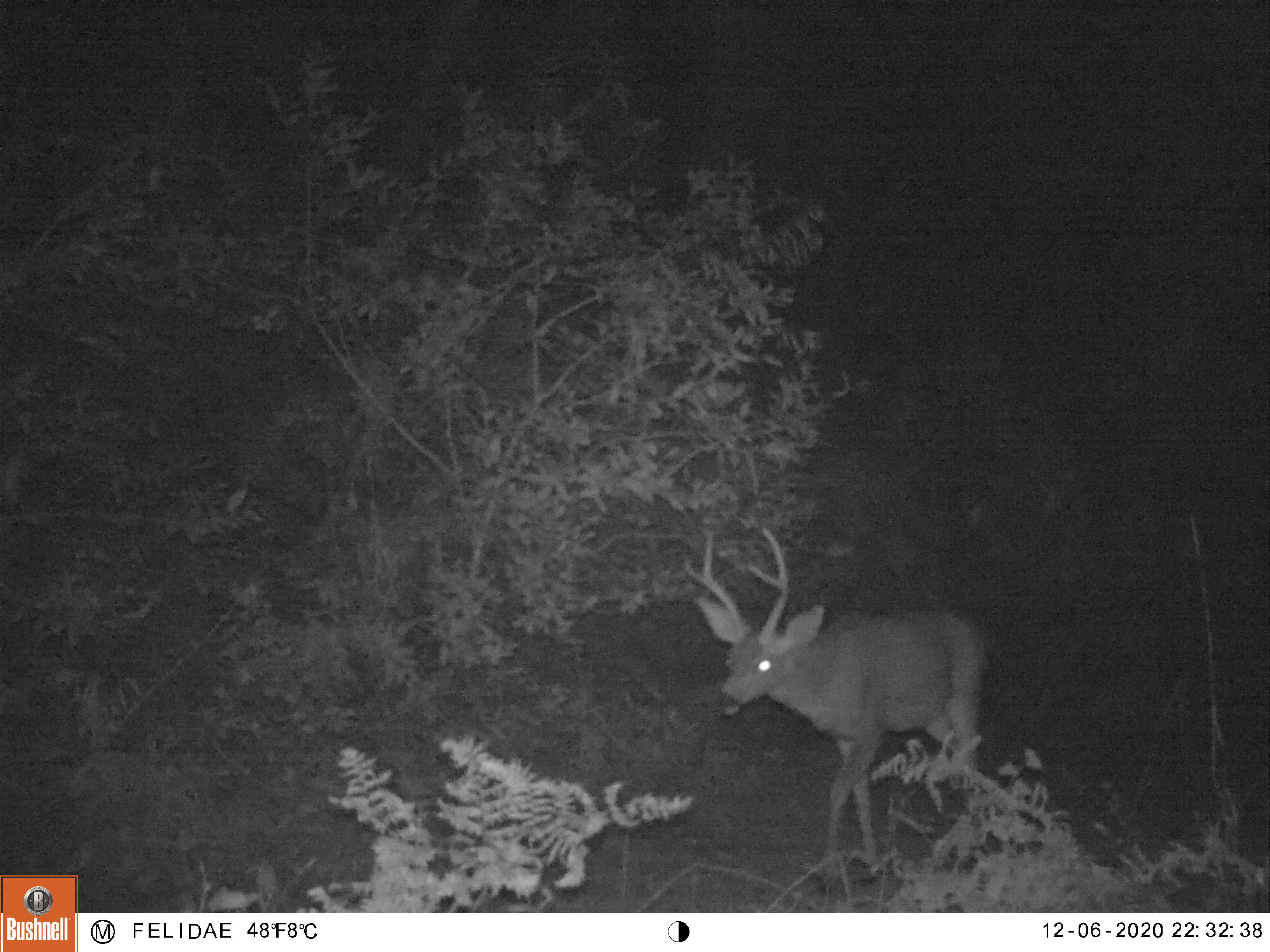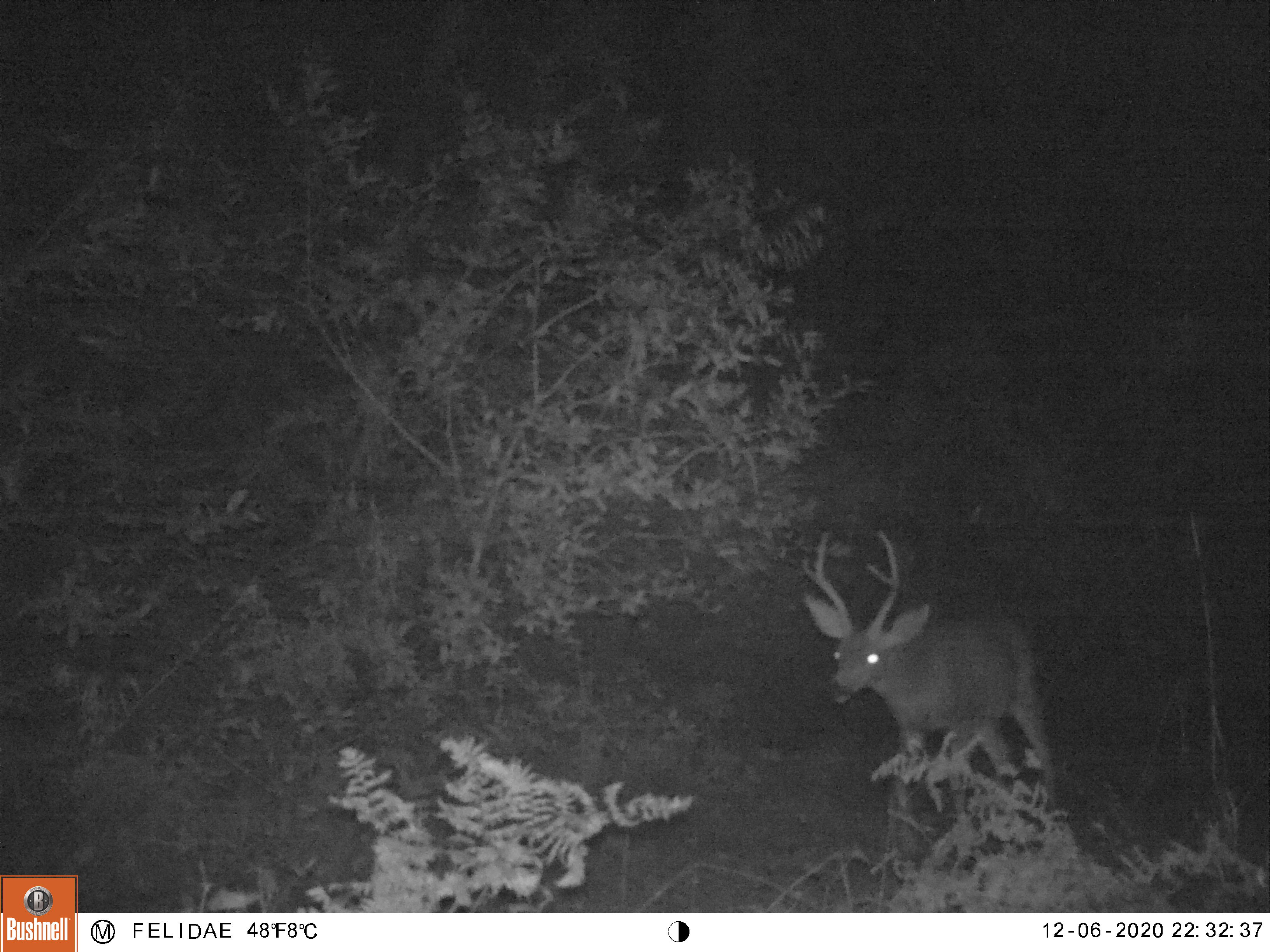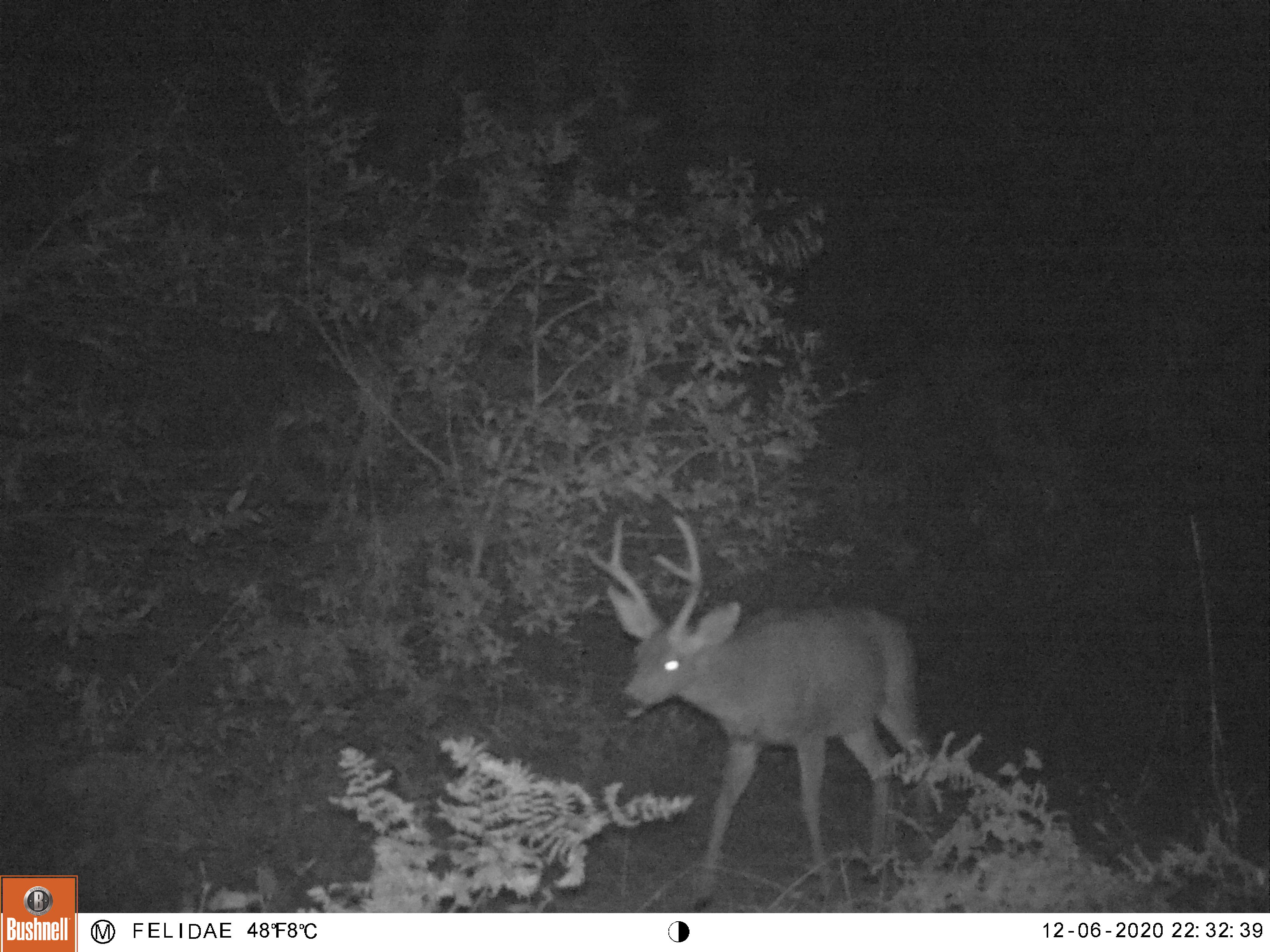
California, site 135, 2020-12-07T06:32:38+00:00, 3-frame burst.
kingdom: Animalia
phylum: Chordata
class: Mammalia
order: Artiodactyla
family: Cervidae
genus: Odocoileus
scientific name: Odocoileus hemionus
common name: mule deer